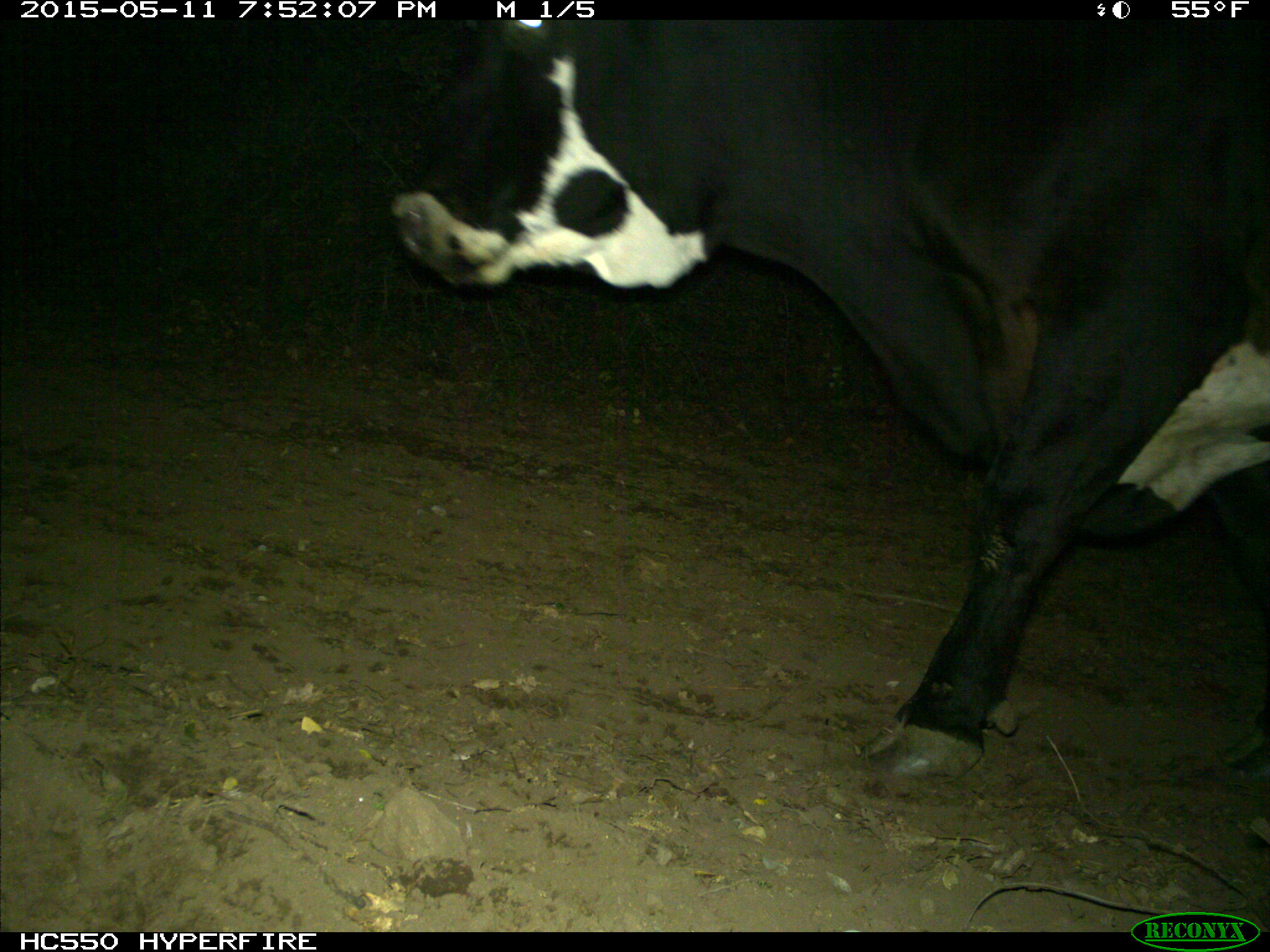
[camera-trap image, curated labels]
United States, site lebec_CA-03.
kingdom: Animalia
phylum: Chordata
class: Mammalia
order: Artiodactyla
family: Bovidae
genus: Bos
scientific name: Bos taurus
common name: domestic cow